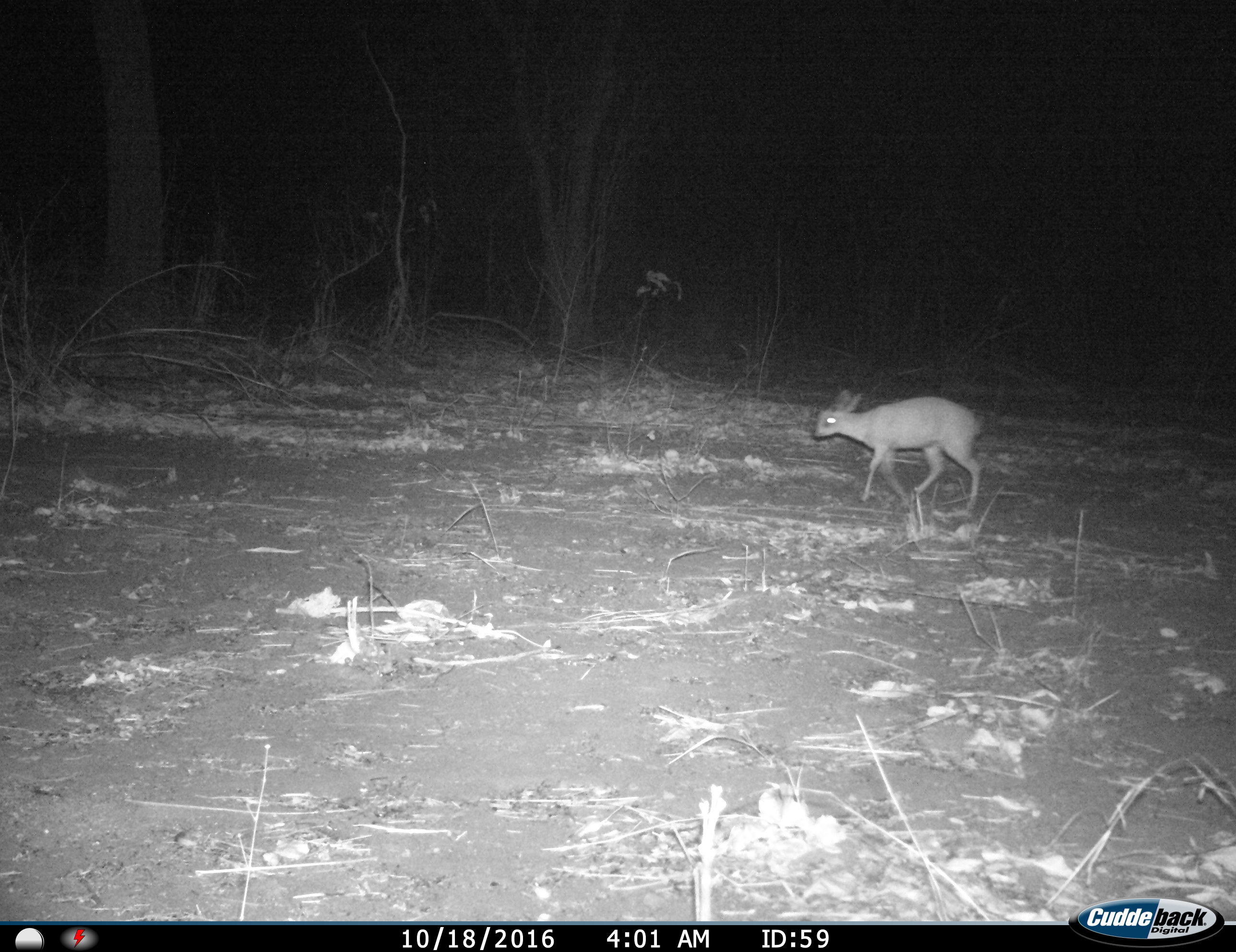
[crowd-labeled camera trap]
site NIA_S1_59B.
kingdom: Animalia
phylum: Chordata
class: Mammalia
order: Artiodactyla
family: Bovidae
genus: Madoqua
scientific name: Madoqua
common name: dik-dik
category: dikdik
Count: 1.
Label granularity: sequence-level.